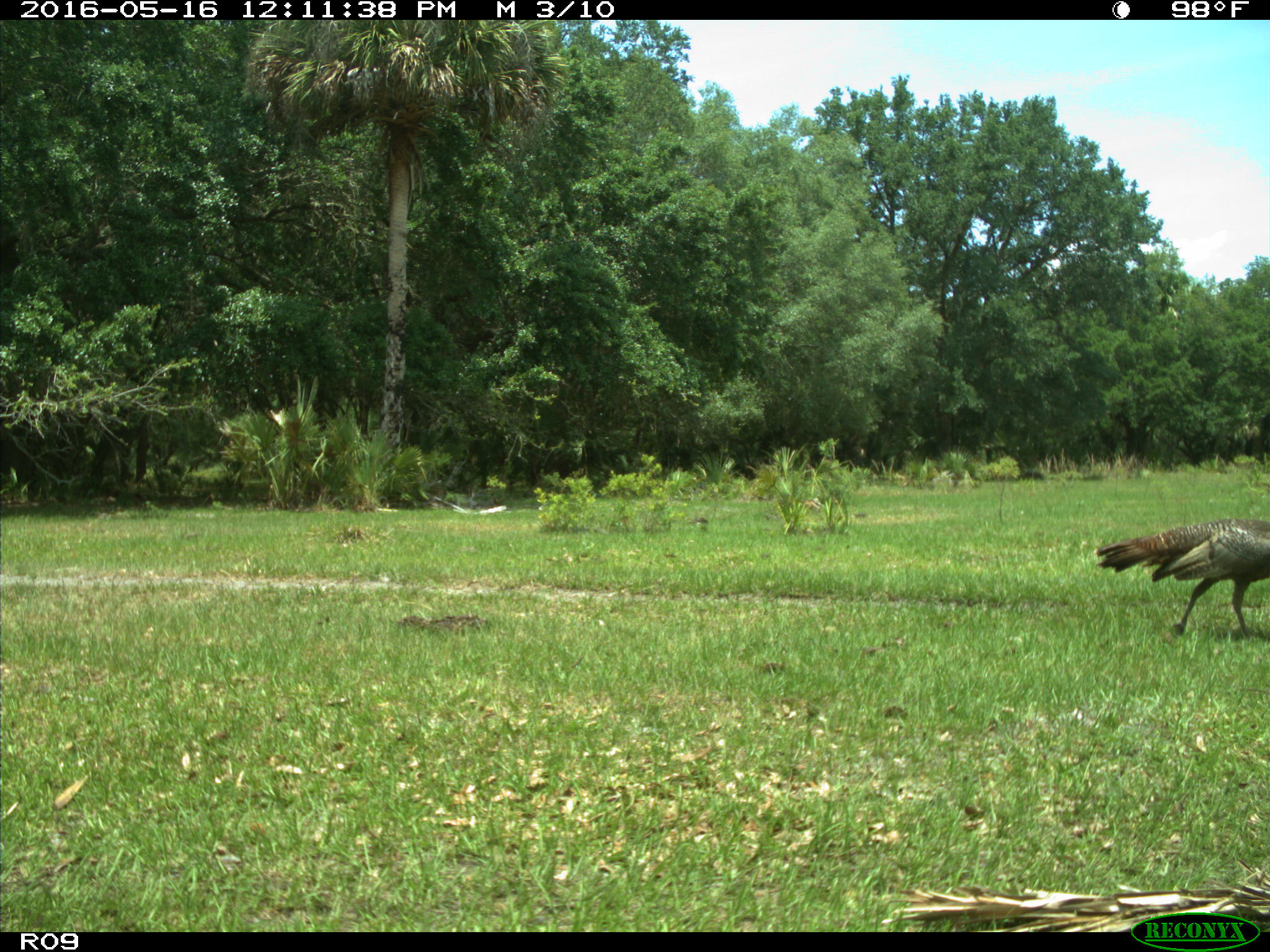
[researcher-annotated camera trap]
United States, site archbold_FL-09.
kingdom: Animalia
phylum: Chordata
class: Aves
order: Galliformes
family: Phasianidae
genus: Meleagris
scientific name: Meleagris gallopavo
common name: wild turkey